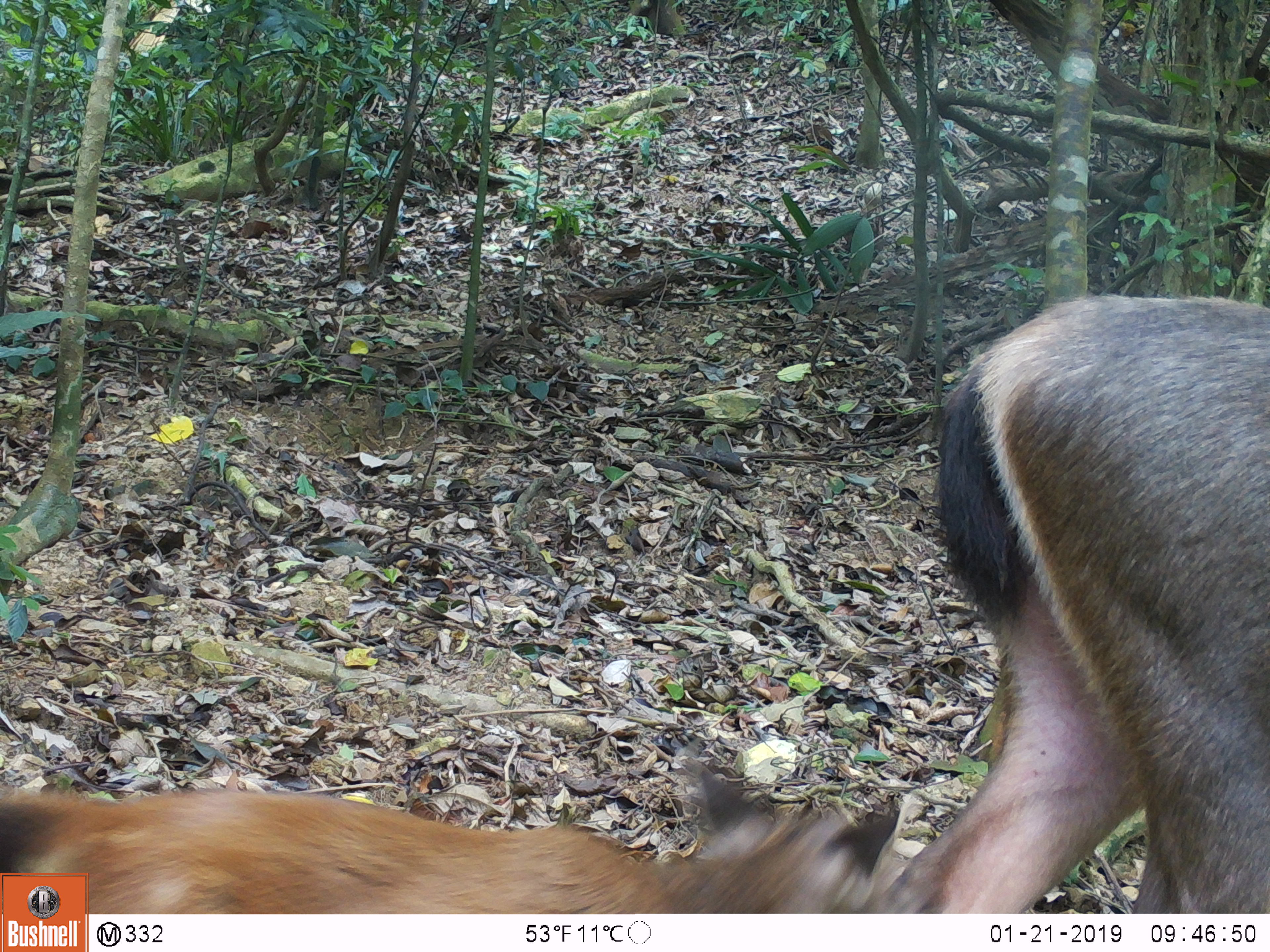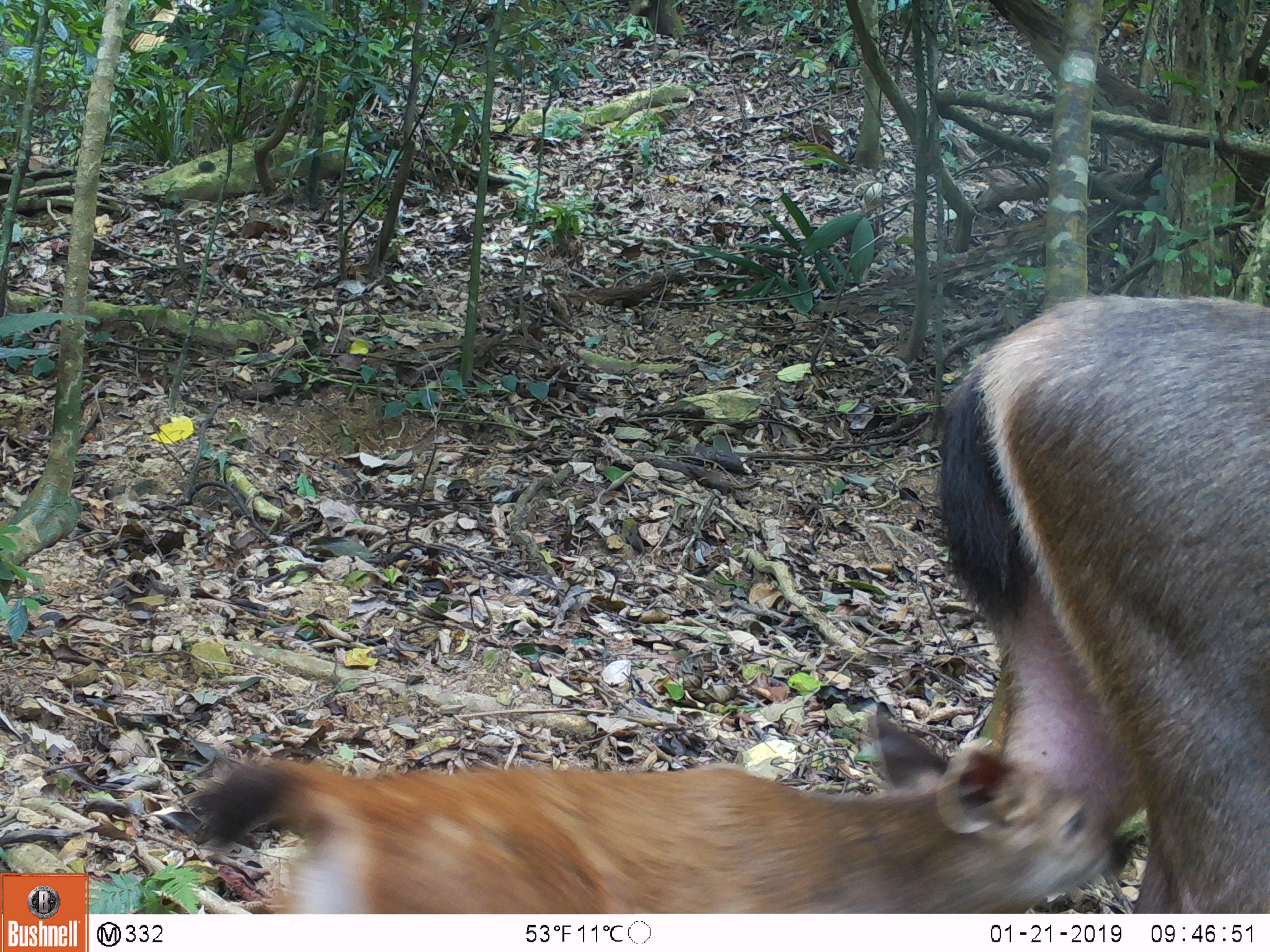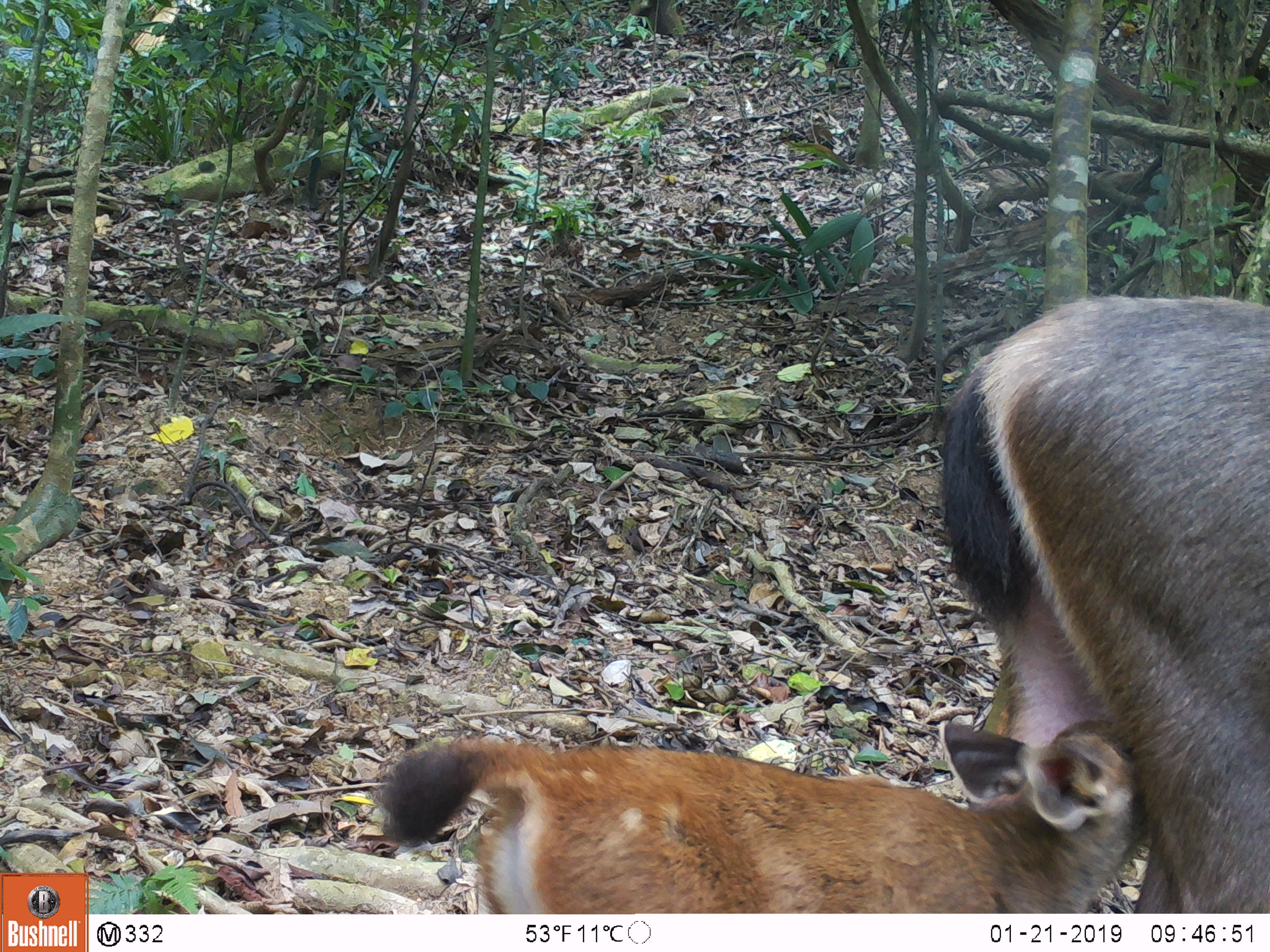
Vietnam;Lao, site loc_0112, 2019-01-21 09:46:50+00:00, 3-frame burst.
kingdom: Animalia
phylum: Chordata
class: Mammalia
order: Artiodactyla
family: Cervidae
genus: Rusa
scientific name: Rusa unicolor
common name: sambar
Sambar (Rusa unicolor). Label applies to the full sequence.